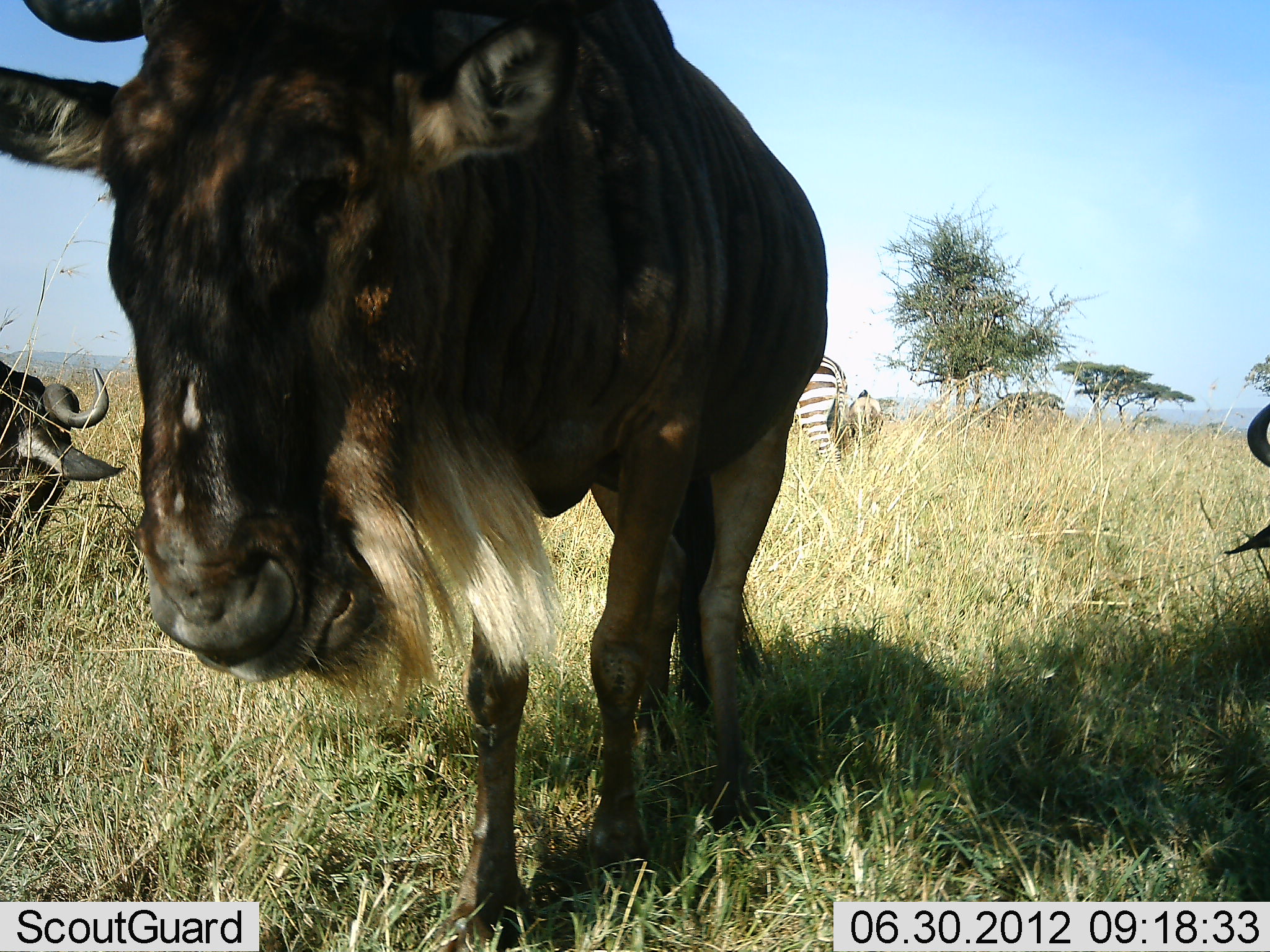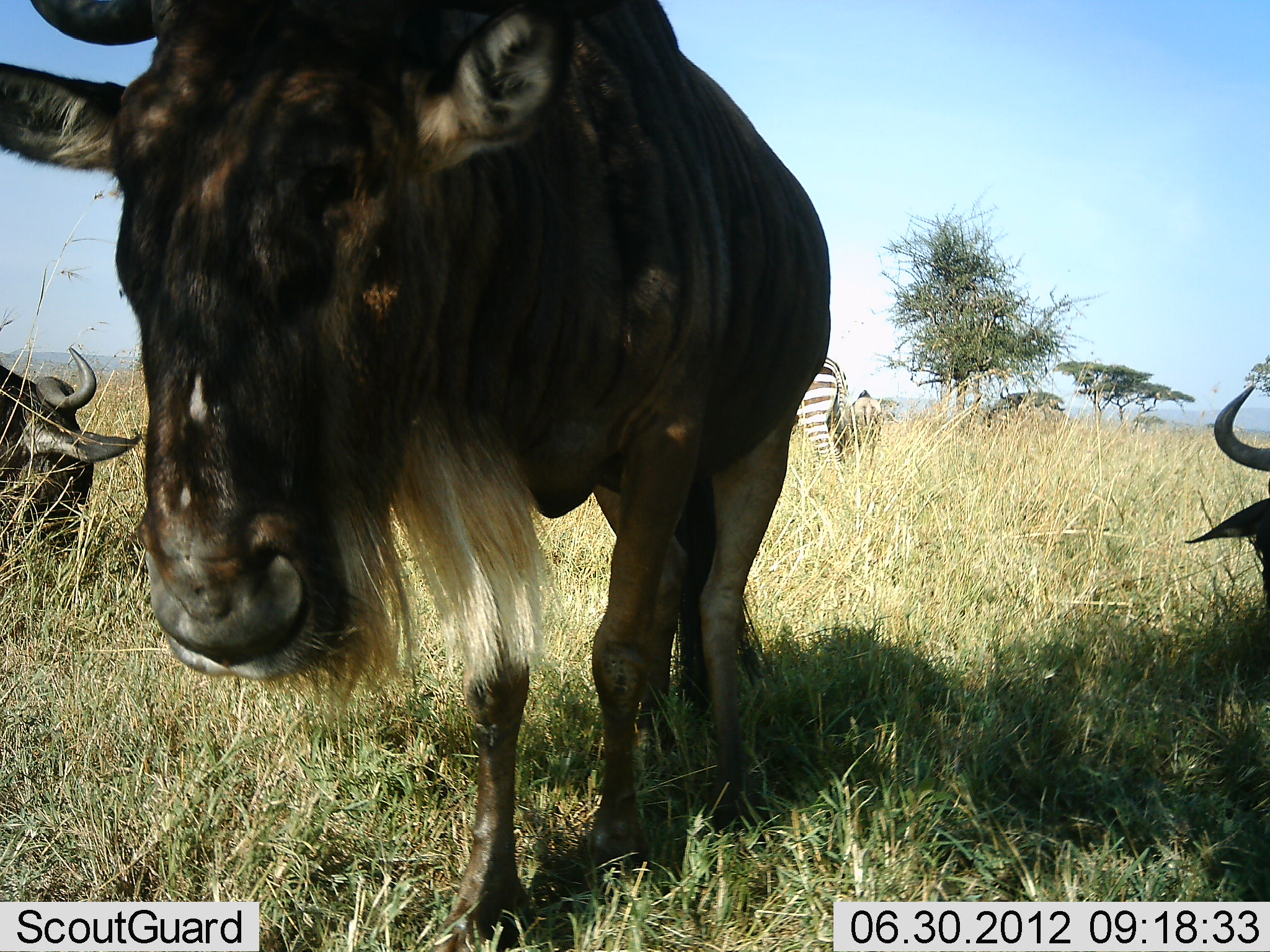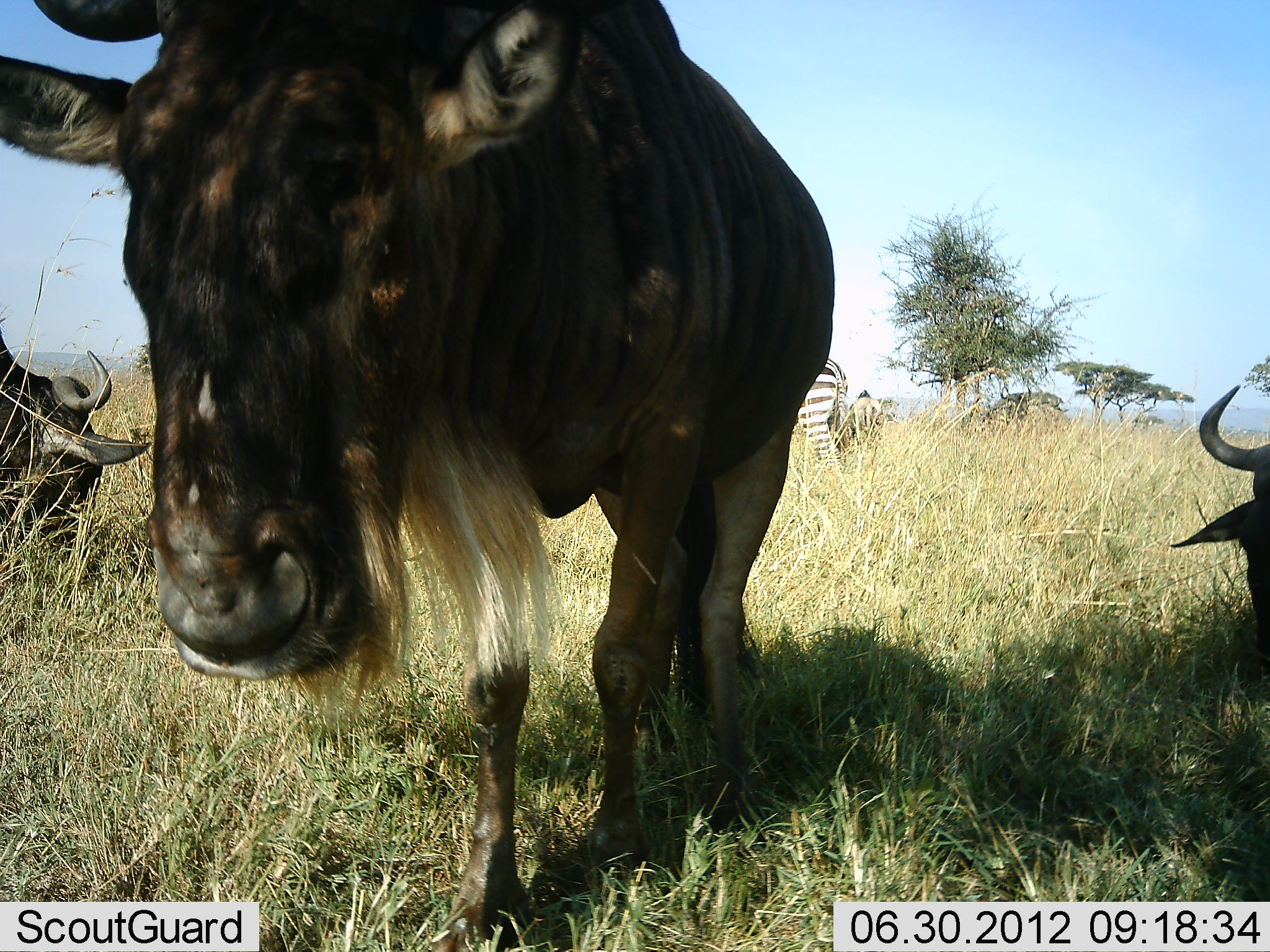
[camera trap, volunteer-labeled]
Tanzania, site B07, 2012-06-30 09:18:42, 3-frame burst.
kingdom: Animalia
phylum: Chordata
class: Mammalia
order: Artiodactyla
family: Bovidae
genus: Connochaetes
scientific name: Connochaetes taurinus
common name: blue wildebeest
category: wildebeest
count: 3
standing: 75%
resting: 25%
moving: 0%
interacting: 0%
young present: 0%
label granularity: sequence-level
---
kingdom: Animalia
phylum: Chordata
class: Mammalia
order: Perissodactyla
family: Equidae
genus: Equus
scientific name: Equus quagga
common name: plains zebra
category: zebra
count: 2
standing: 70%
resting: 0%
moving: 0%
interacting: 0%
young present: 10%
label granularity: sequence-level